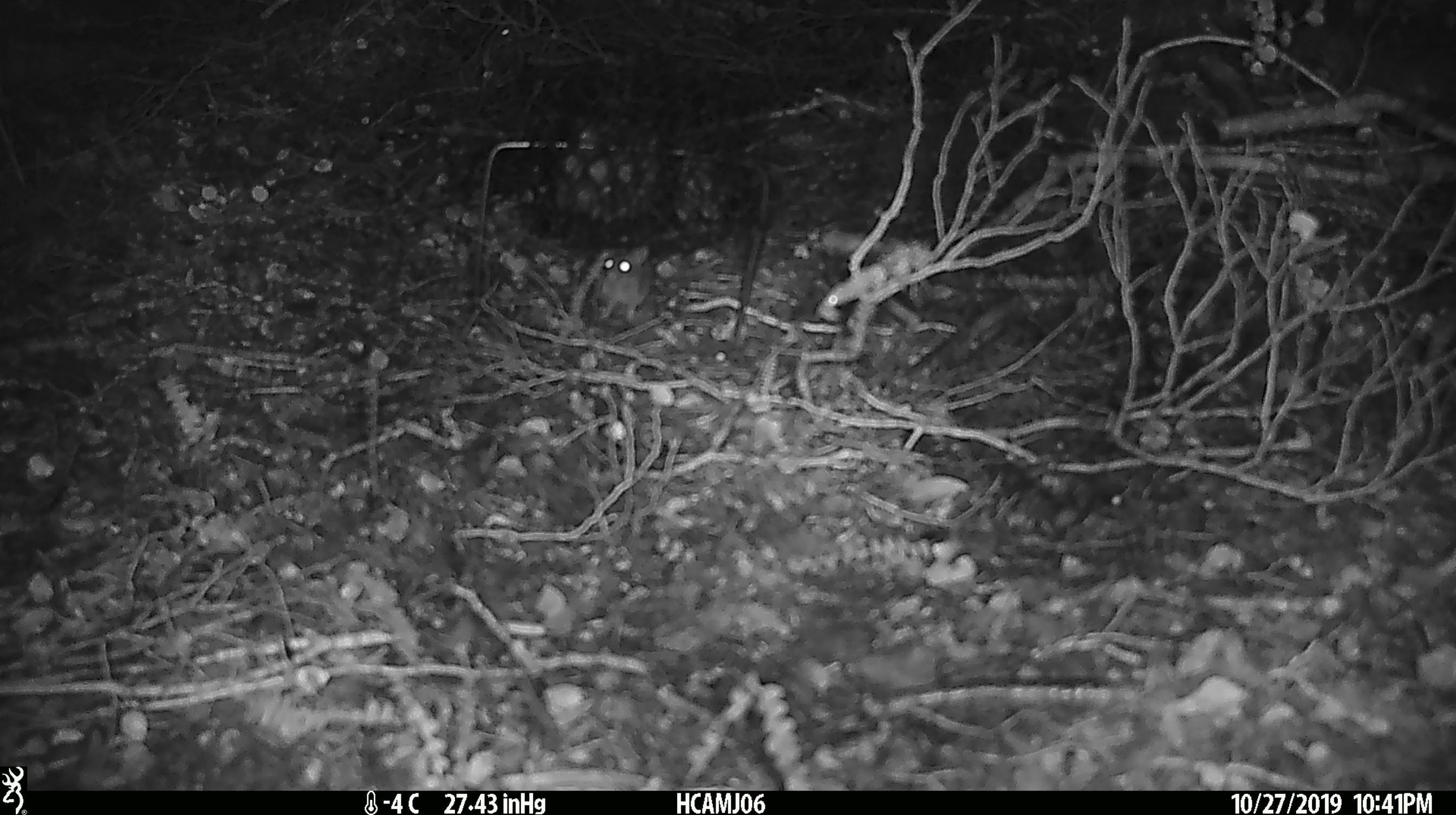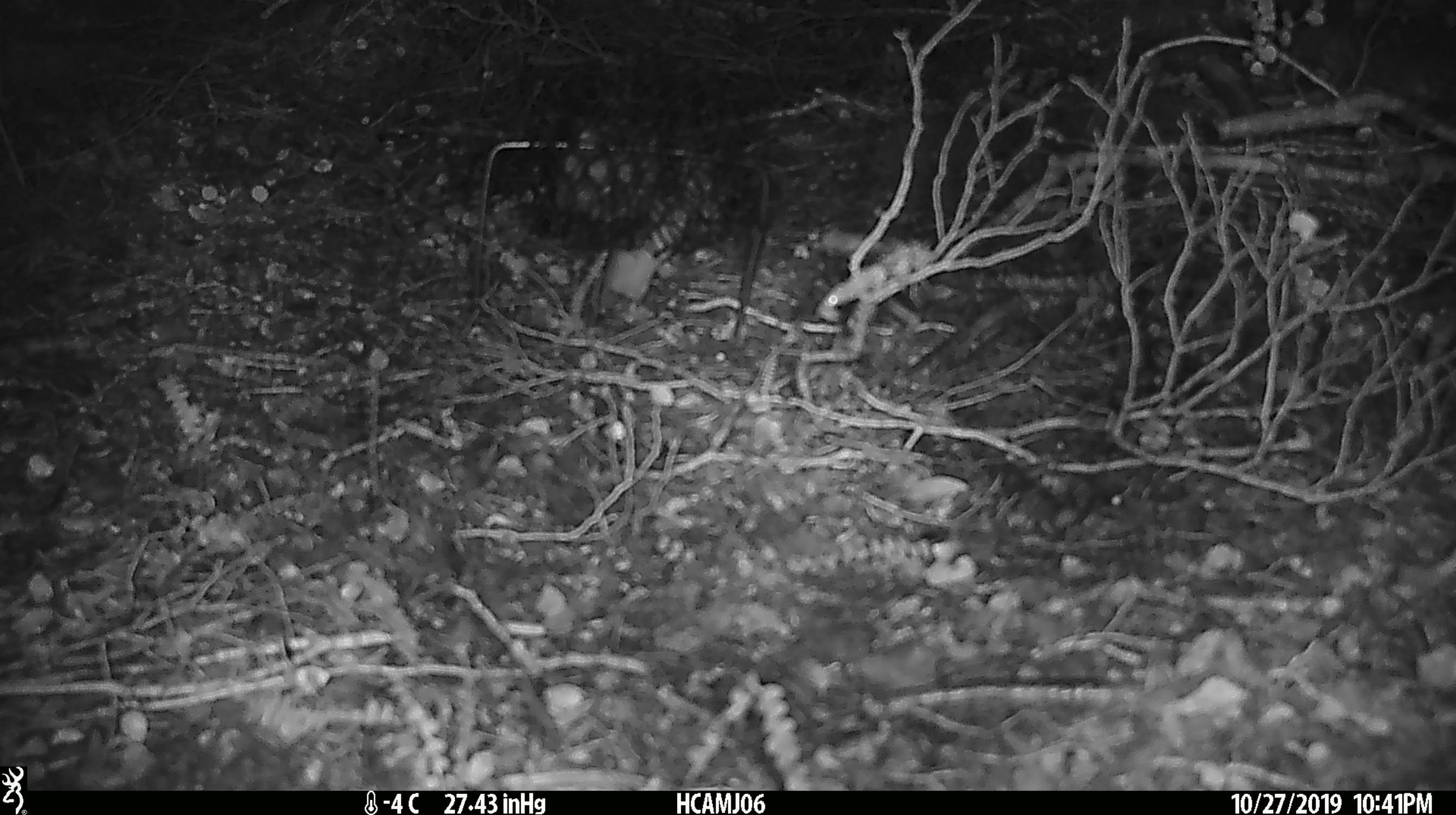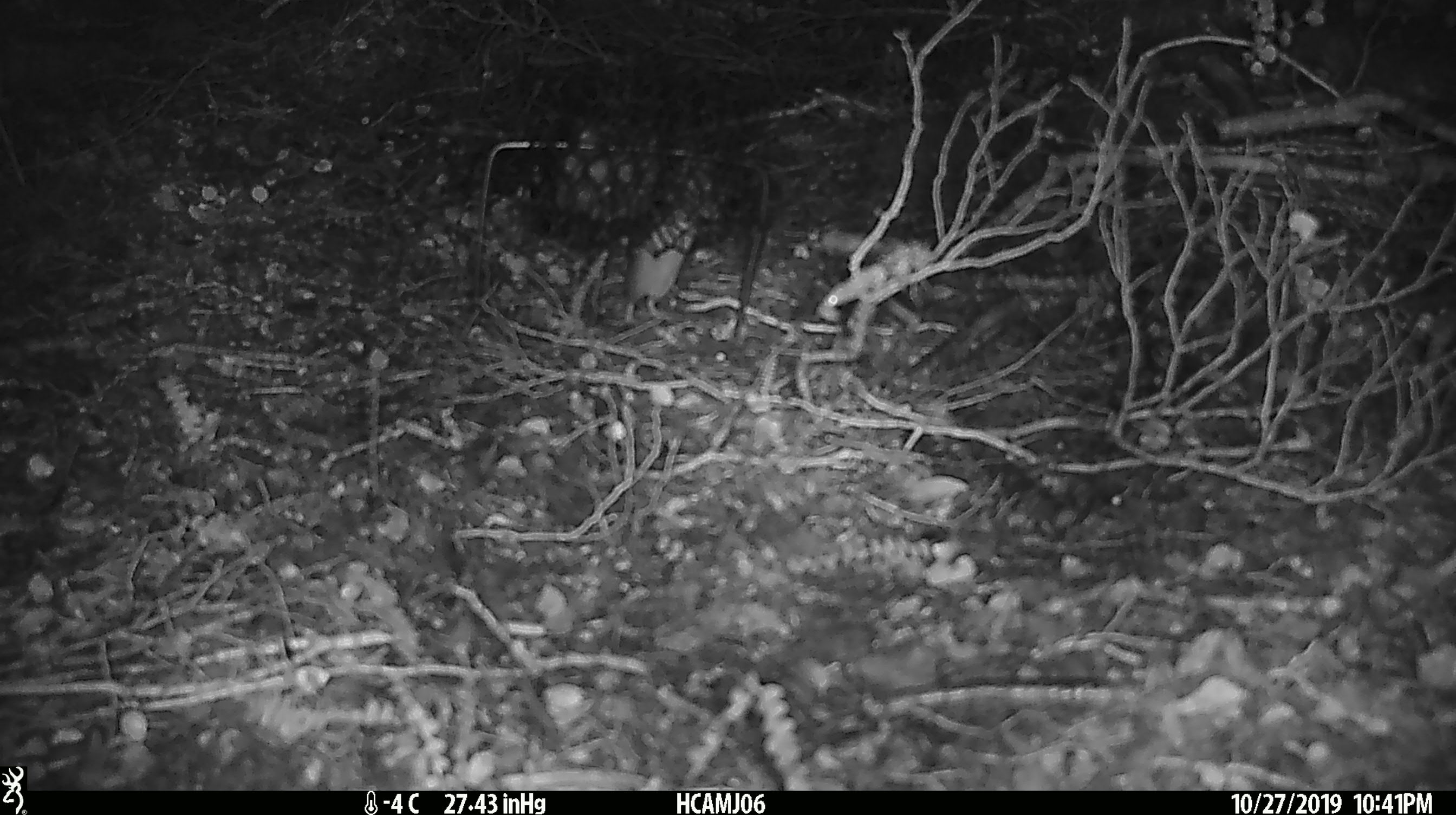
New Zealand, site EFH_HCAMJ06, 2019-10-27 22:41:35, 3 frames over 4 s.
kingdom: Animalia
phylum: Chordata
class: Mammalia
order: Rodentia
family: Muridae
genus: Mus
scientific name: Mus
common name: mouse